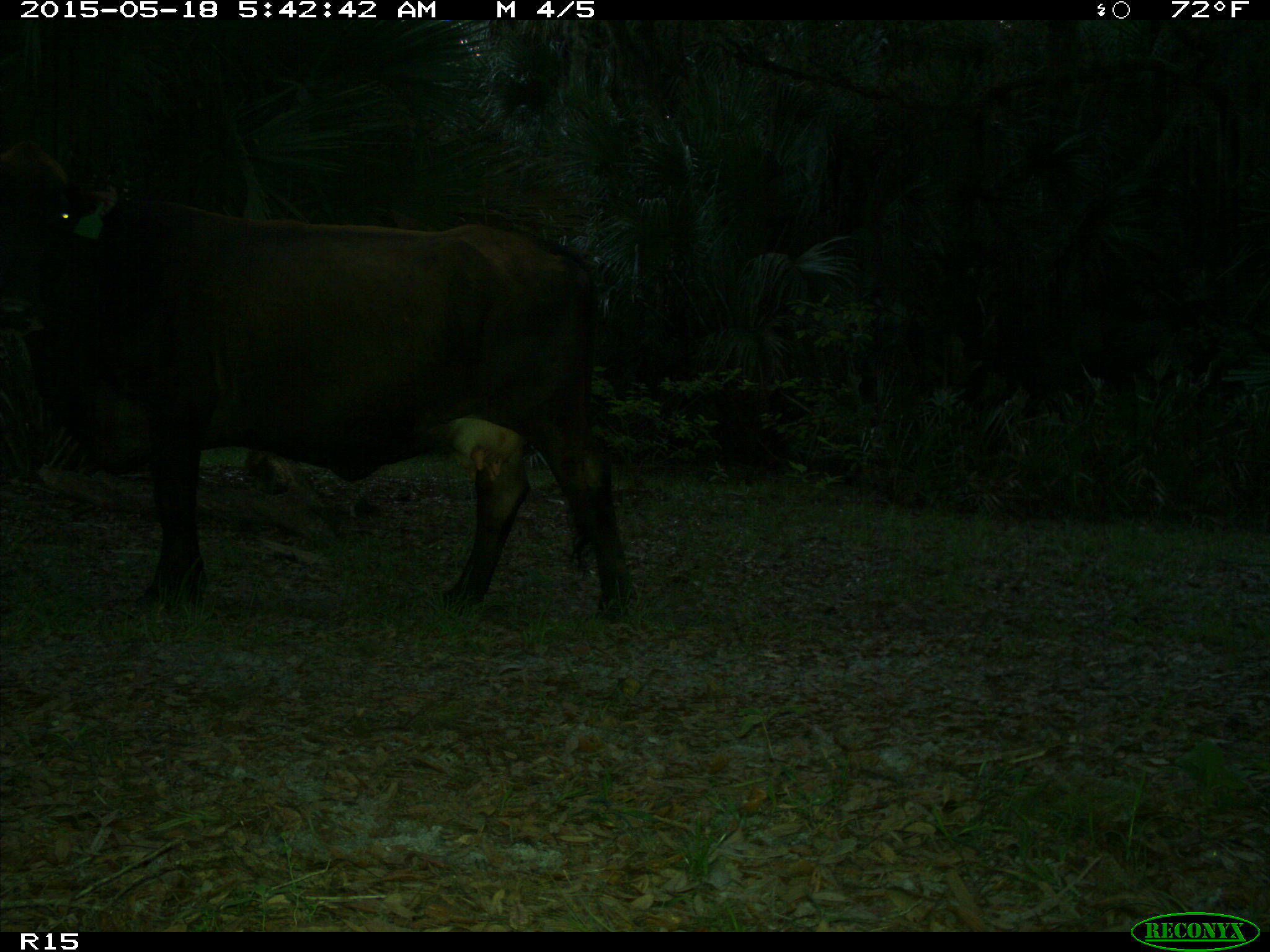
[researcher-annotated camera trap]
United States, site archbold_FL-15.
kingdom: Animalia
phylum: Chordata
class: Mammalia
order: Artiodactyla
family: Bovidae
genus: Bos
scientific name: Bos taurus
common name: domestic cow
Bos taurus (domestic cow).